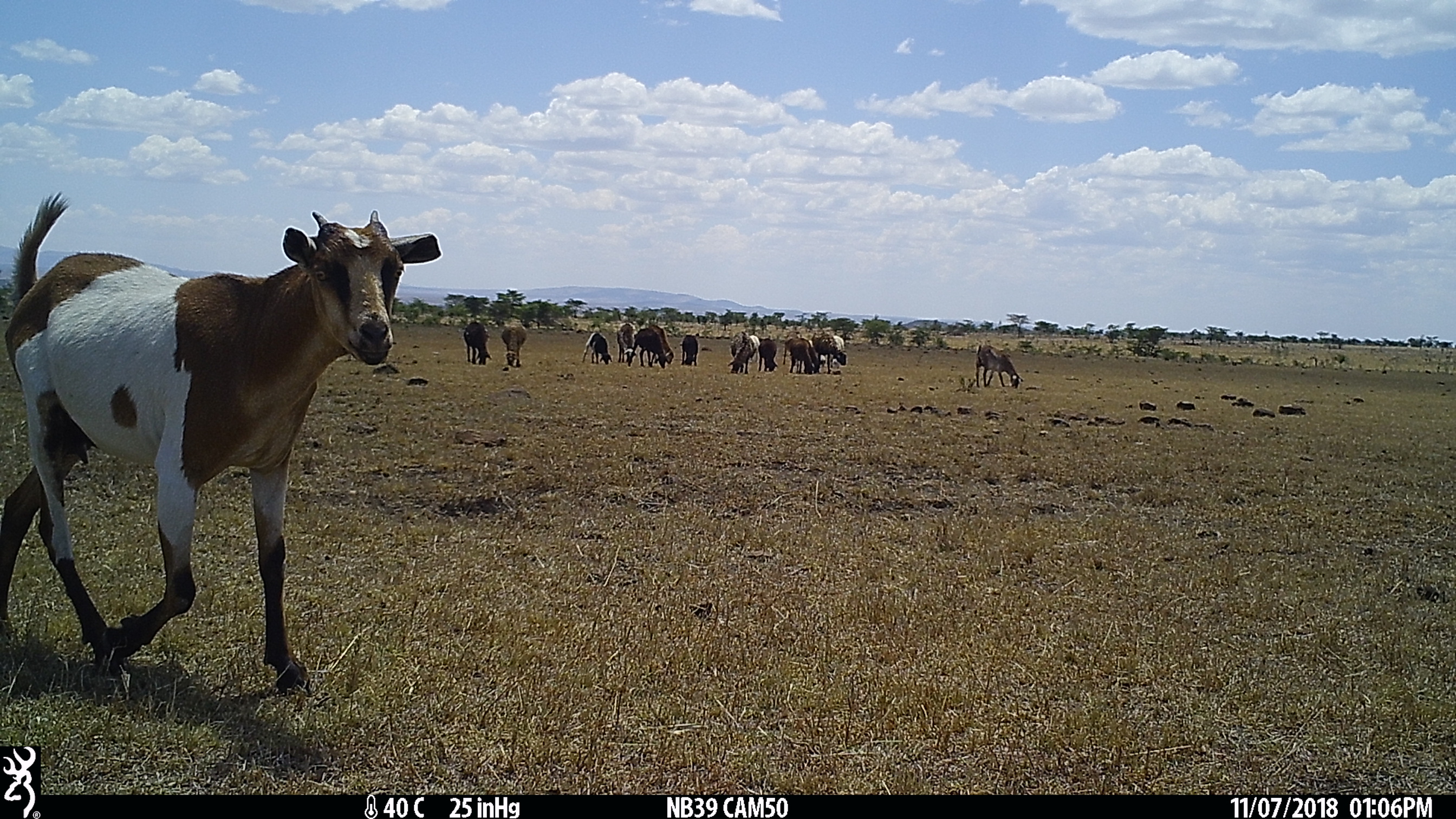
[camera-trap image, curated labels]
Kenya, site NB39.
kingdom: Animalia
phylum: Chordata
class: Mammalia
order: Artiodactyla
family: Bovidae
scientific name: Bovidae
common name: sheep or goat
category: shoat